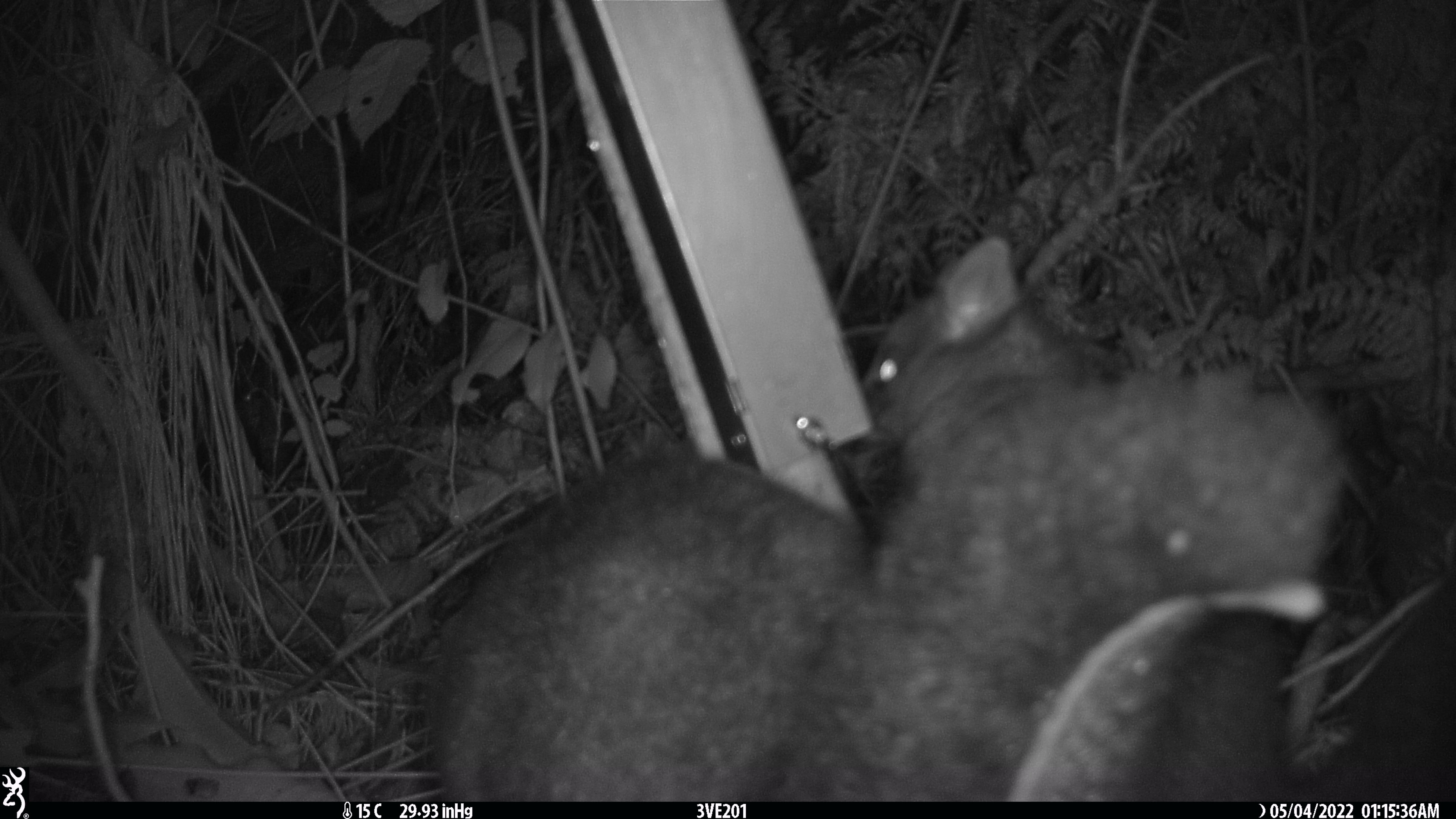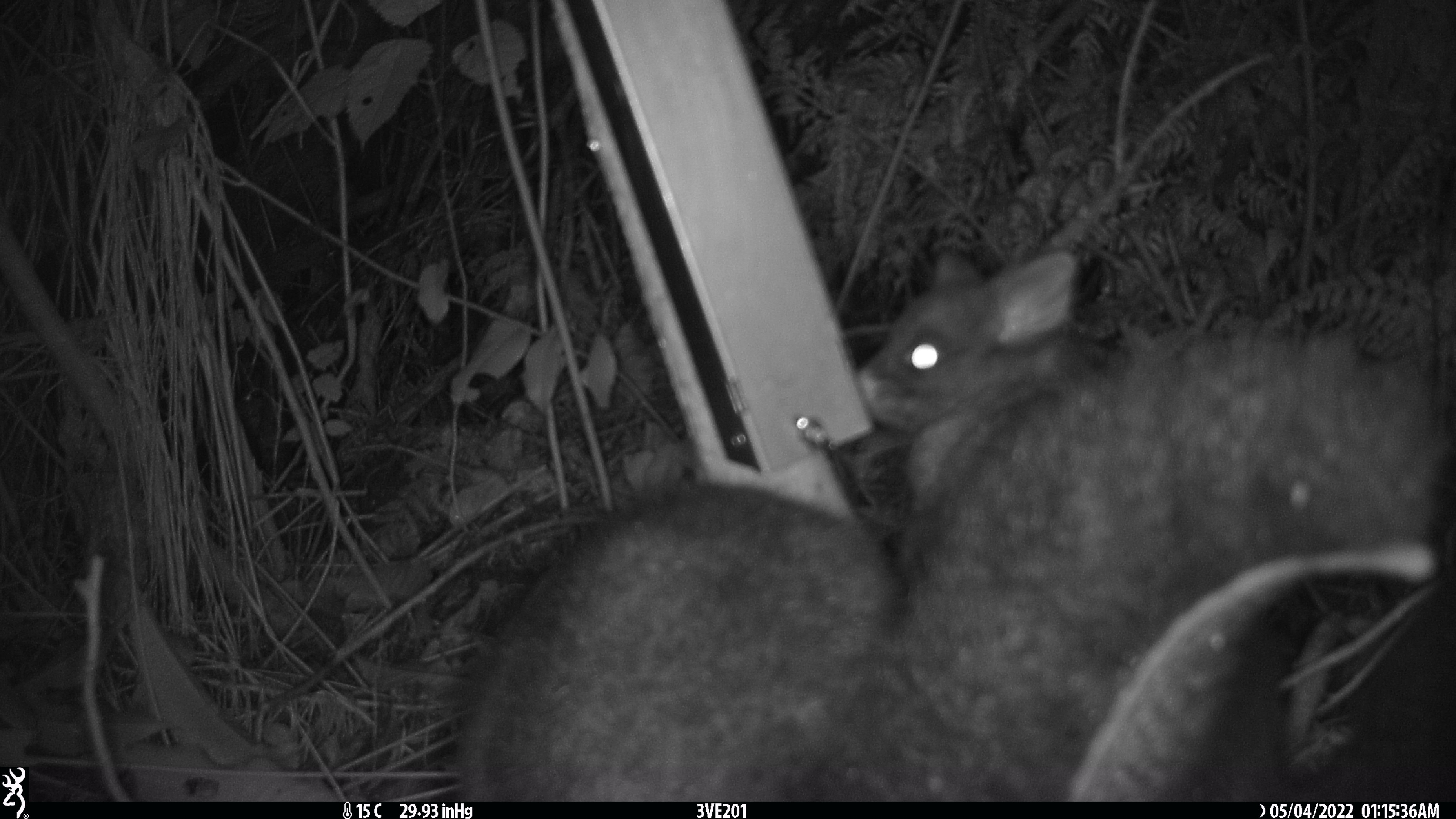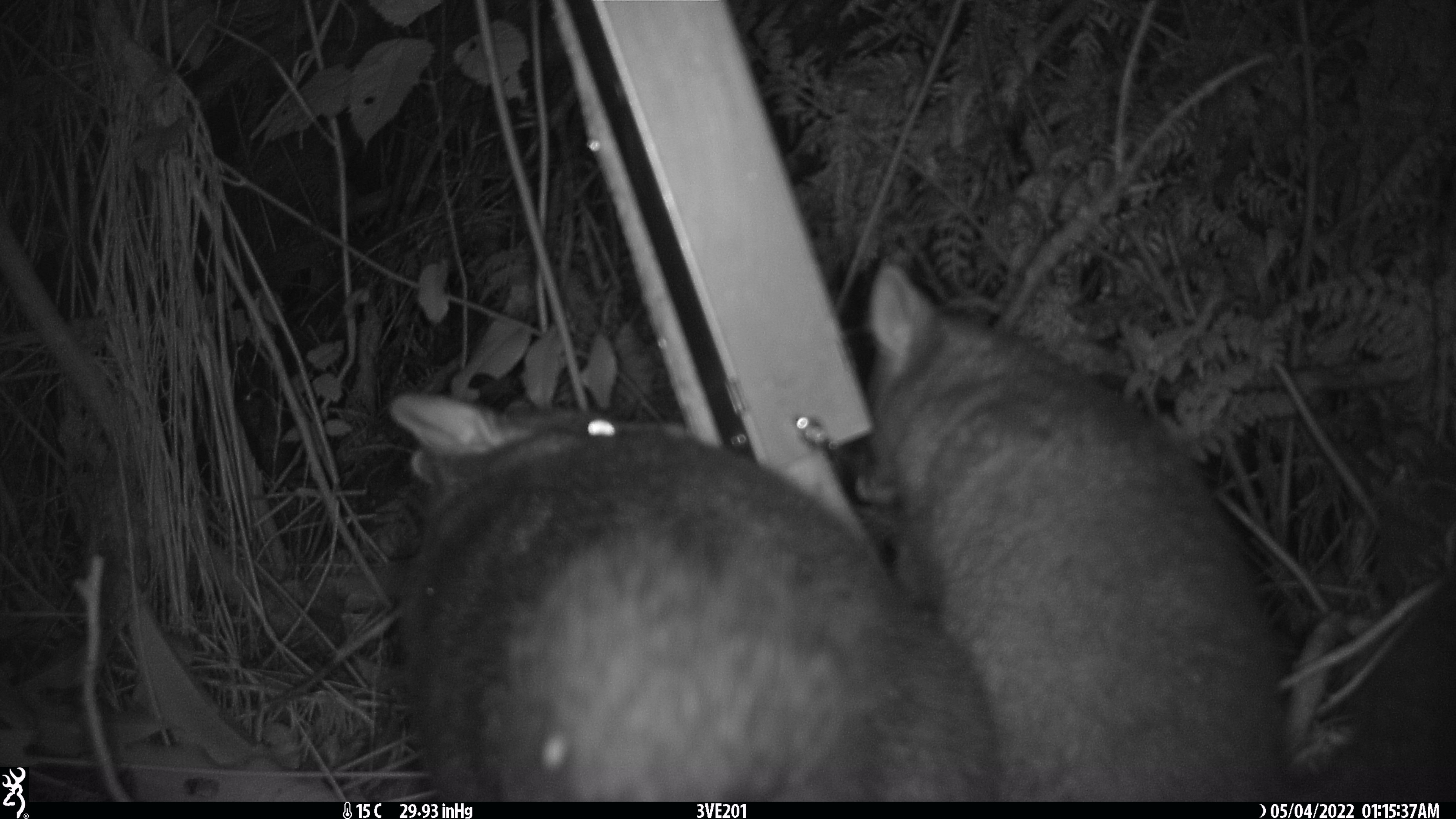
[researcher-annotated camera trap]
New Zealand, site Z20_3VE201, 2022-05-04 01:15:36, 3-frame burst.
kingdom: Animalia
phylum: Chordata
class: Mammalia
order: Diprotodontia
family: Phalangeridae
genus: Trichosurus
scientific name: Trichosurus vulpecula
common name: common brushtail possum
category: possum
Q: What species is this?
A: Possum (common brushtail possum) (Trichosurus vulpecula).